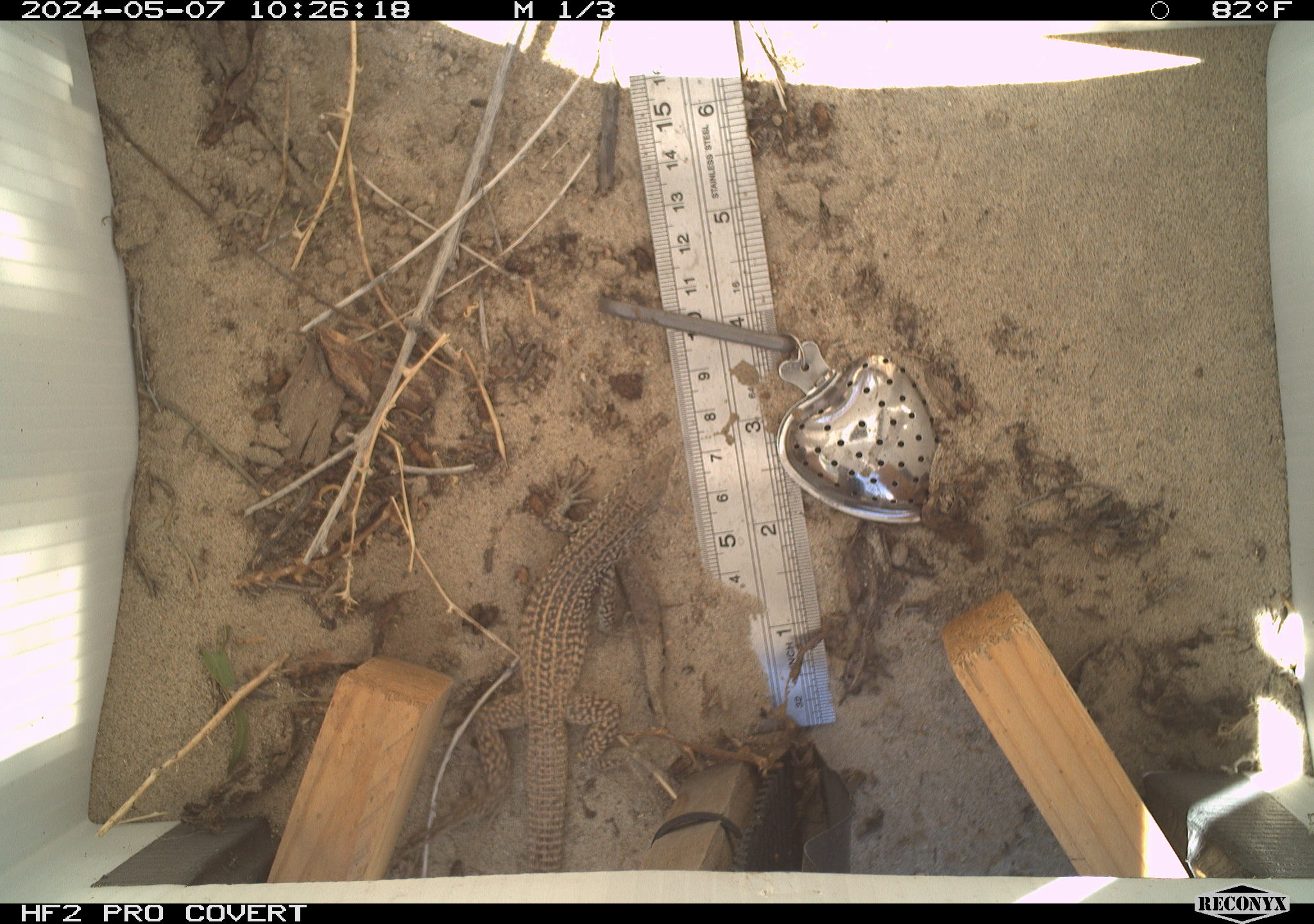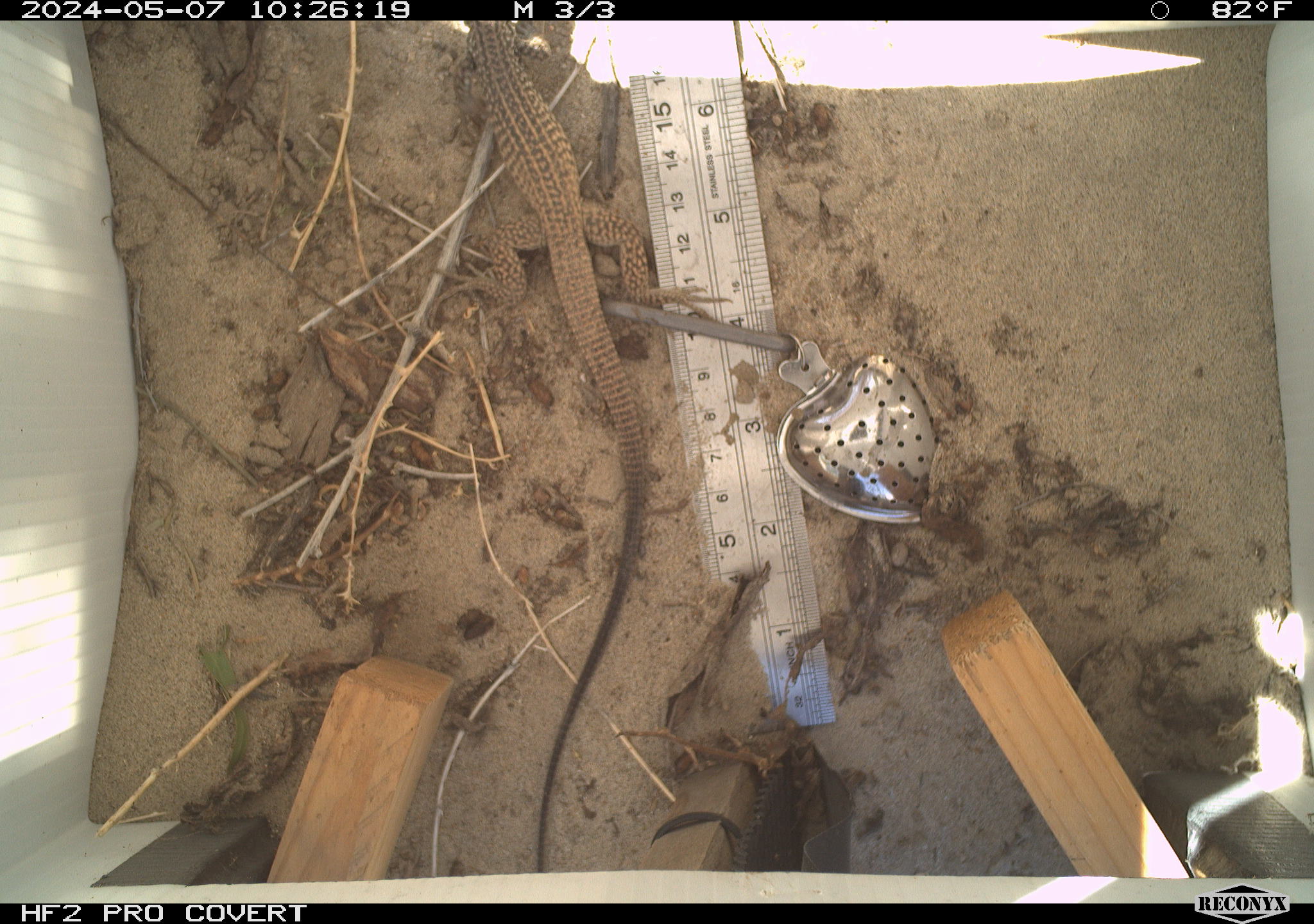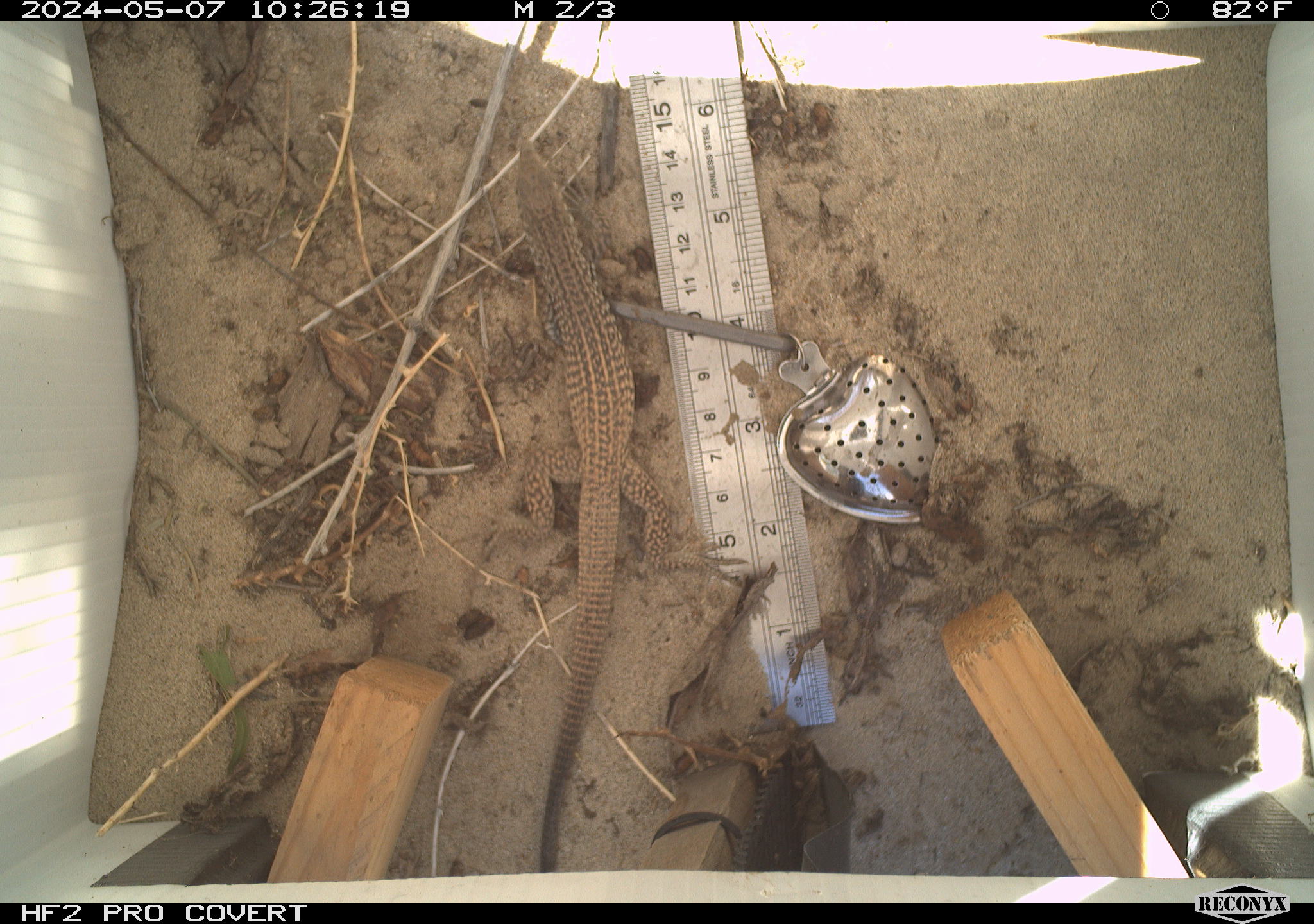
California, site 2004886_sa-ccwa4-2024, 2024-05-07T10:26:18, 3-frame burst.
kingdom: Animalia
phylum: Chordata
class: Reptilia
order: Squamata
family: Teiidae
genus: Aspidoscelis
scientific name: Aspidoscelis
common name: whiptail lizards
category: aspidoscelis species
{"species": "aspidoscelis species (whiptail lizards) (Aspidoscelis)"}